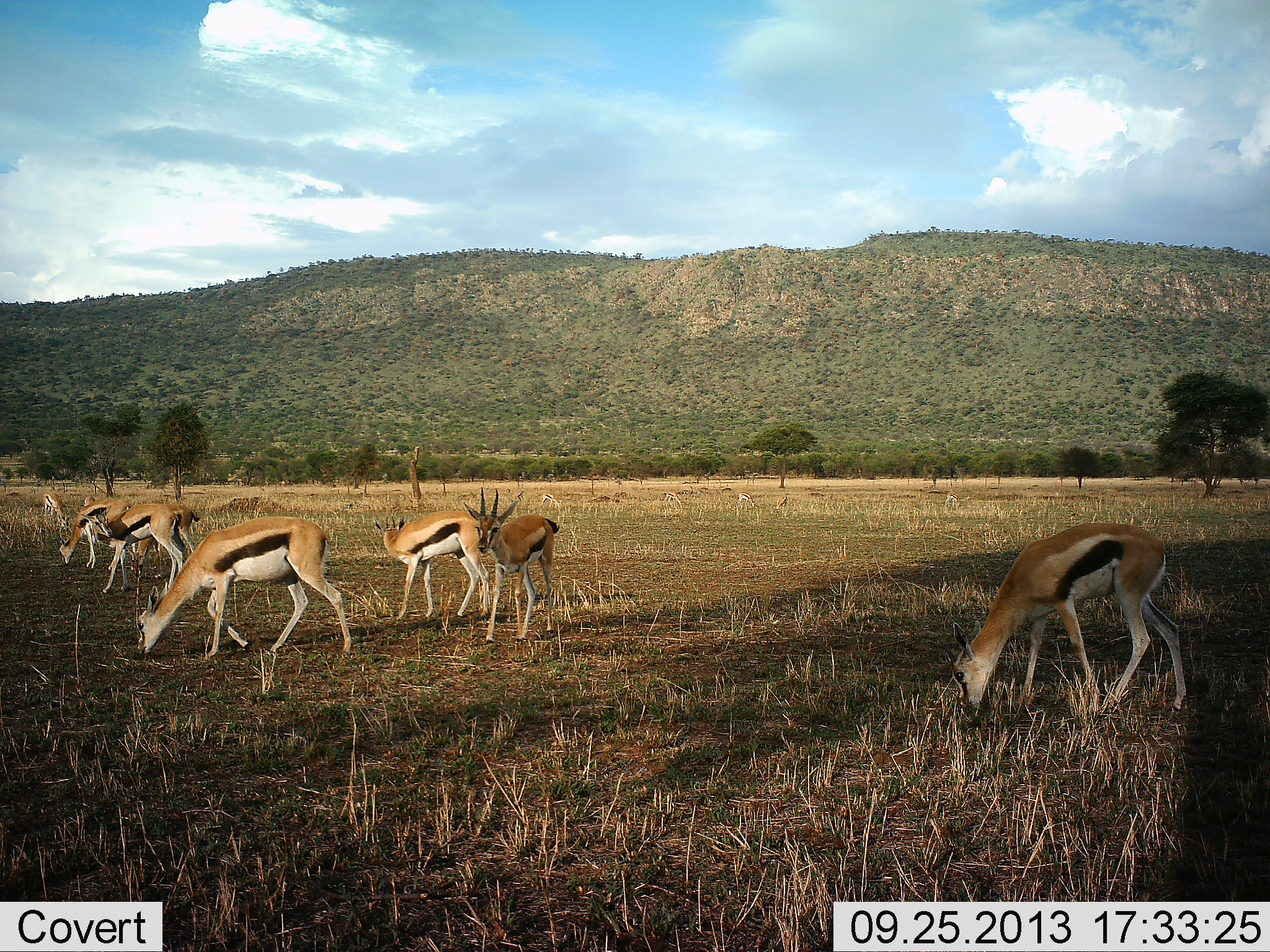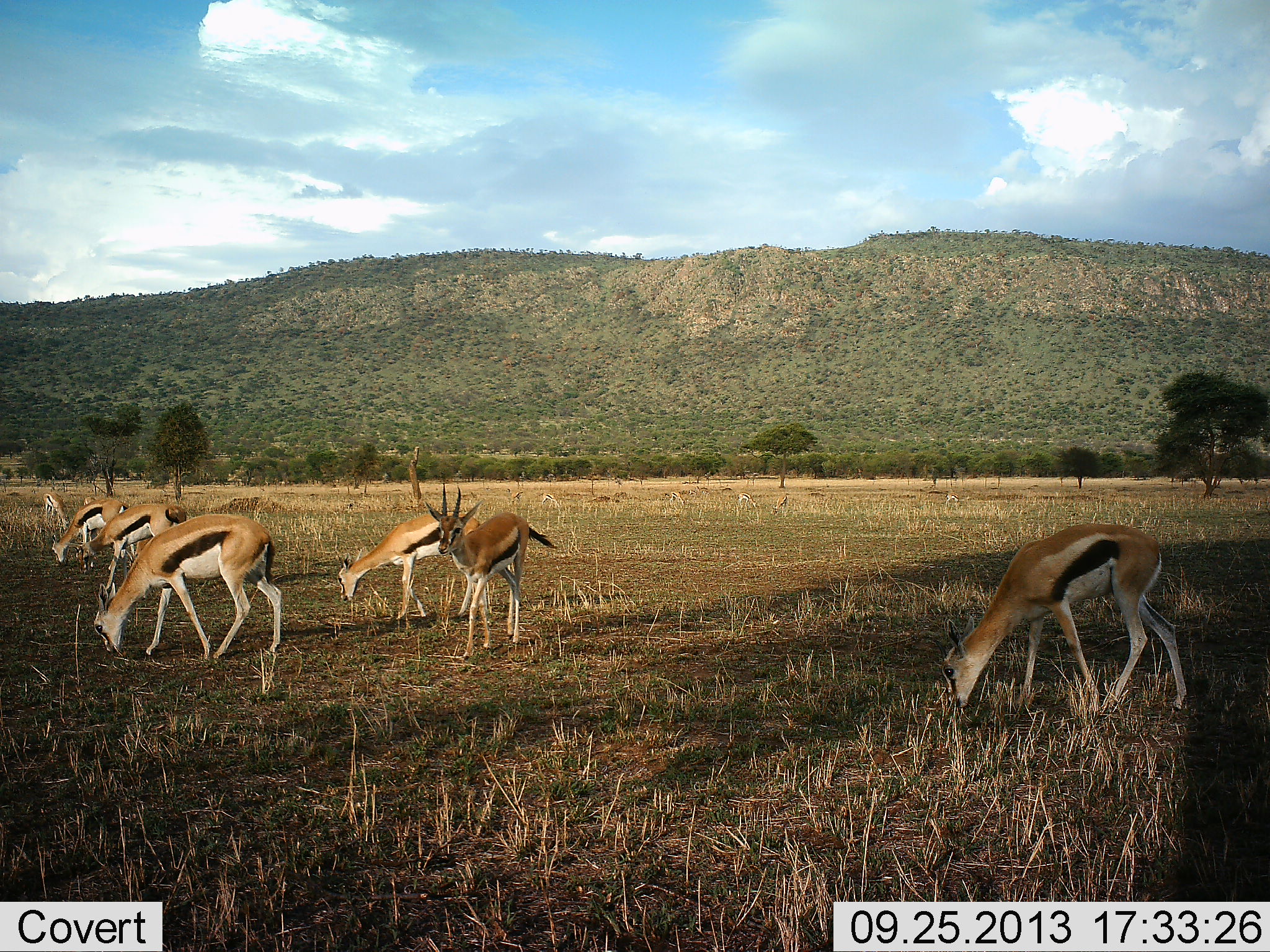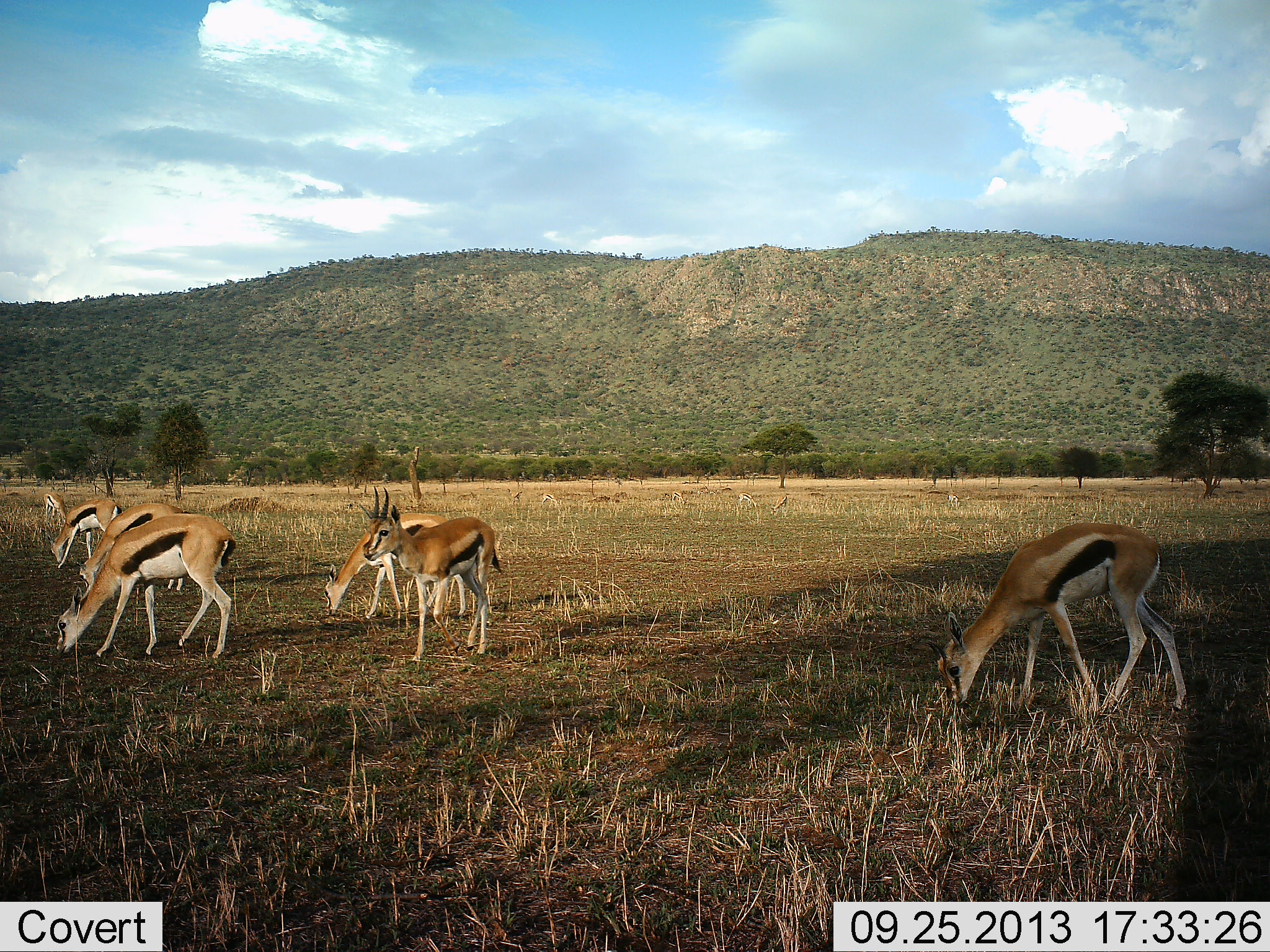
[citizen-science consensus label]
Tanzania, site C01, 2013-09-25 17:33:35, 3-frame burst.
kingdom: Animalia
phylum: Chordata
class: Mammalia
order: Artiodactyla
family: Bovidae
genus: Eudorcas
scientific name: Eudorcas thomsonii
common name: thomson's gazelle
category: gazellethomsons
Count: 6.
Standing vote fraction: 48%.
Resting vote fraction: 0%.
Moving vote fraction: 56%.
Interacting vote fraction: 0%.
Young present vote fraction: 8%.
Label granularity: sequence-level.